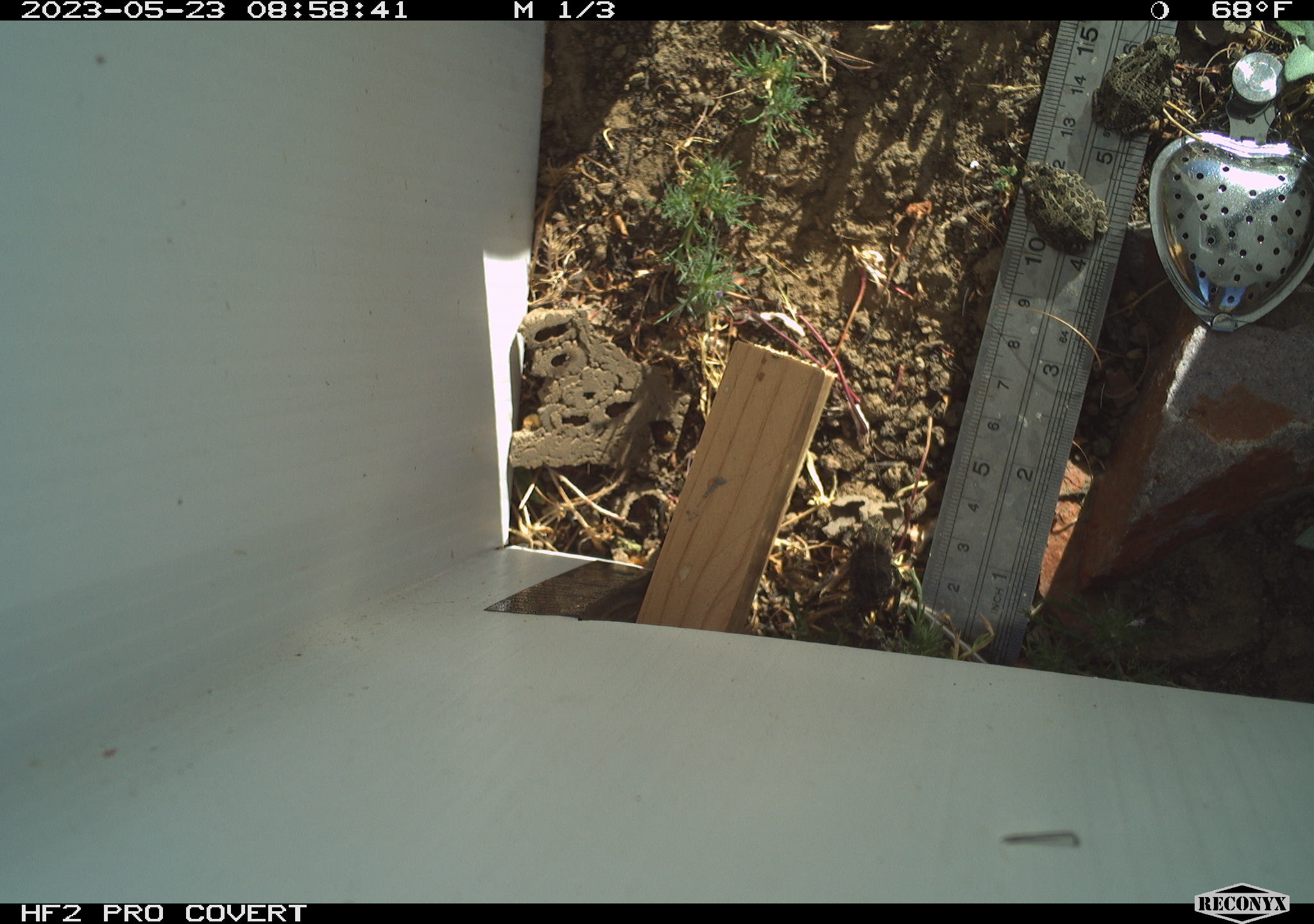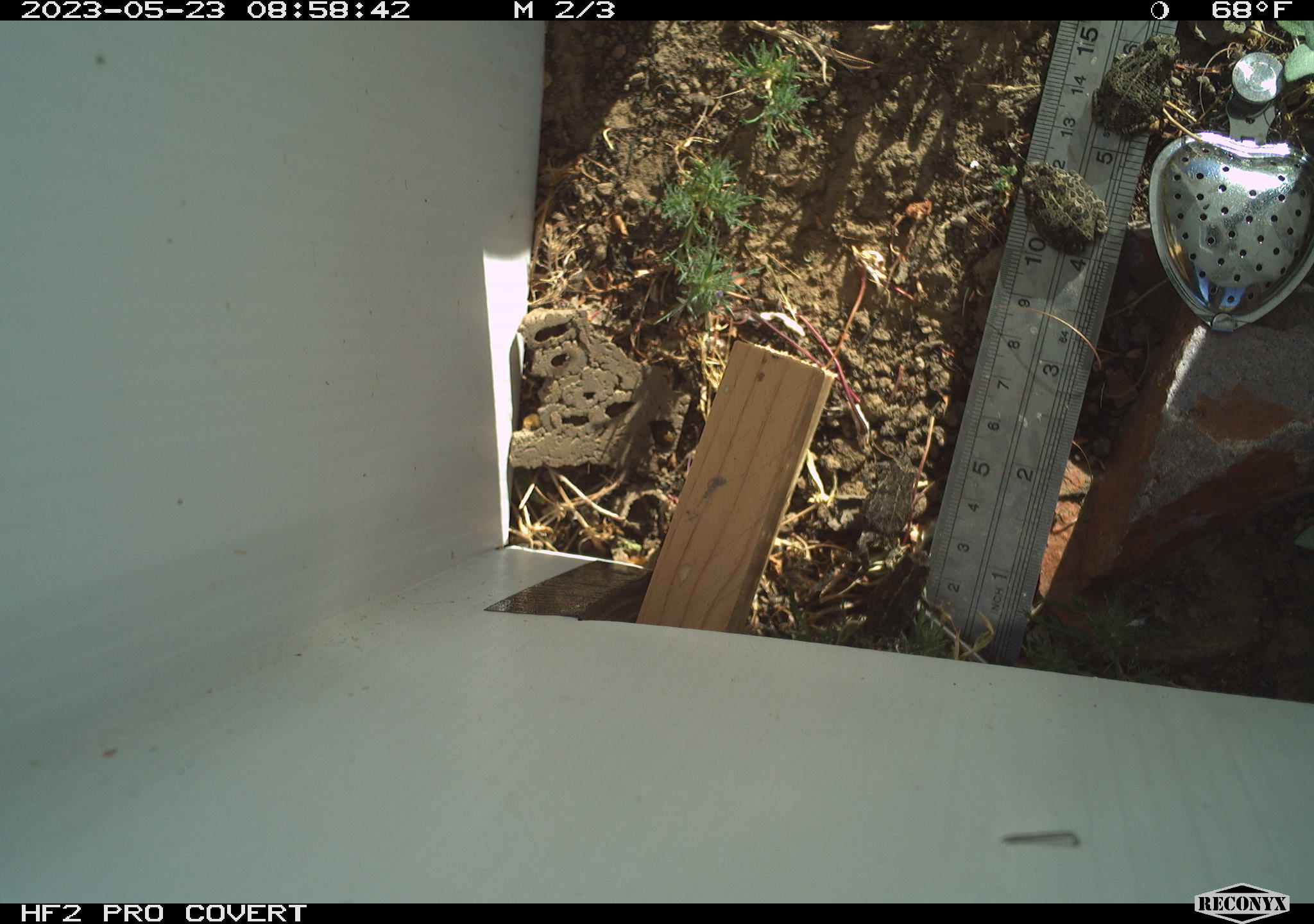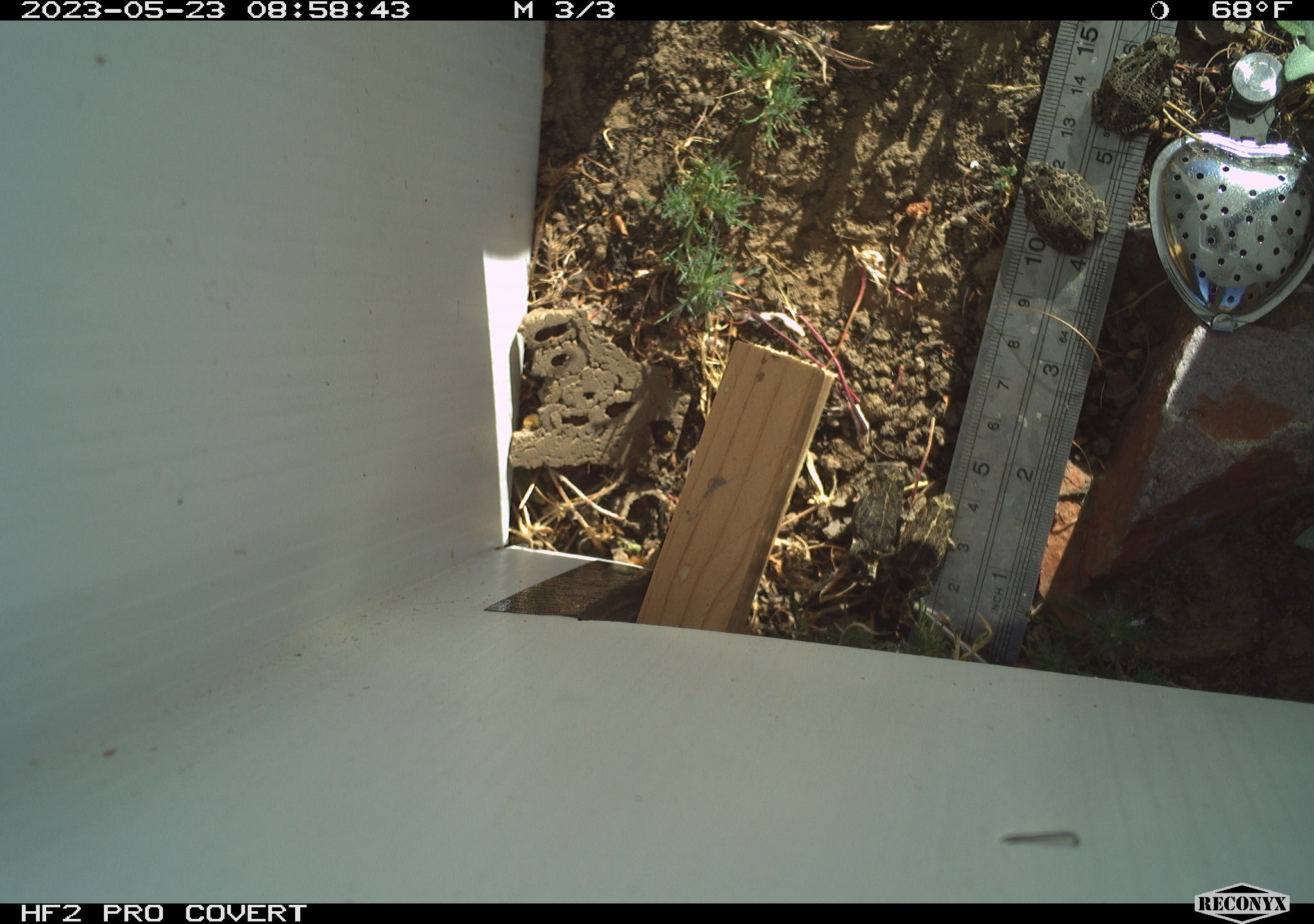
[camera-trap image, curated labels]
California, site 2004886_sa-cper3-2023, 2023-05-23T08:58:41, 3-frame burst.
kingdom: Animalia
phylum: Chordata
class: Amphibia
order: Anura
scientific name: Anura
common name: frogs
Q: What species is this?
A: Frogs (Anura).